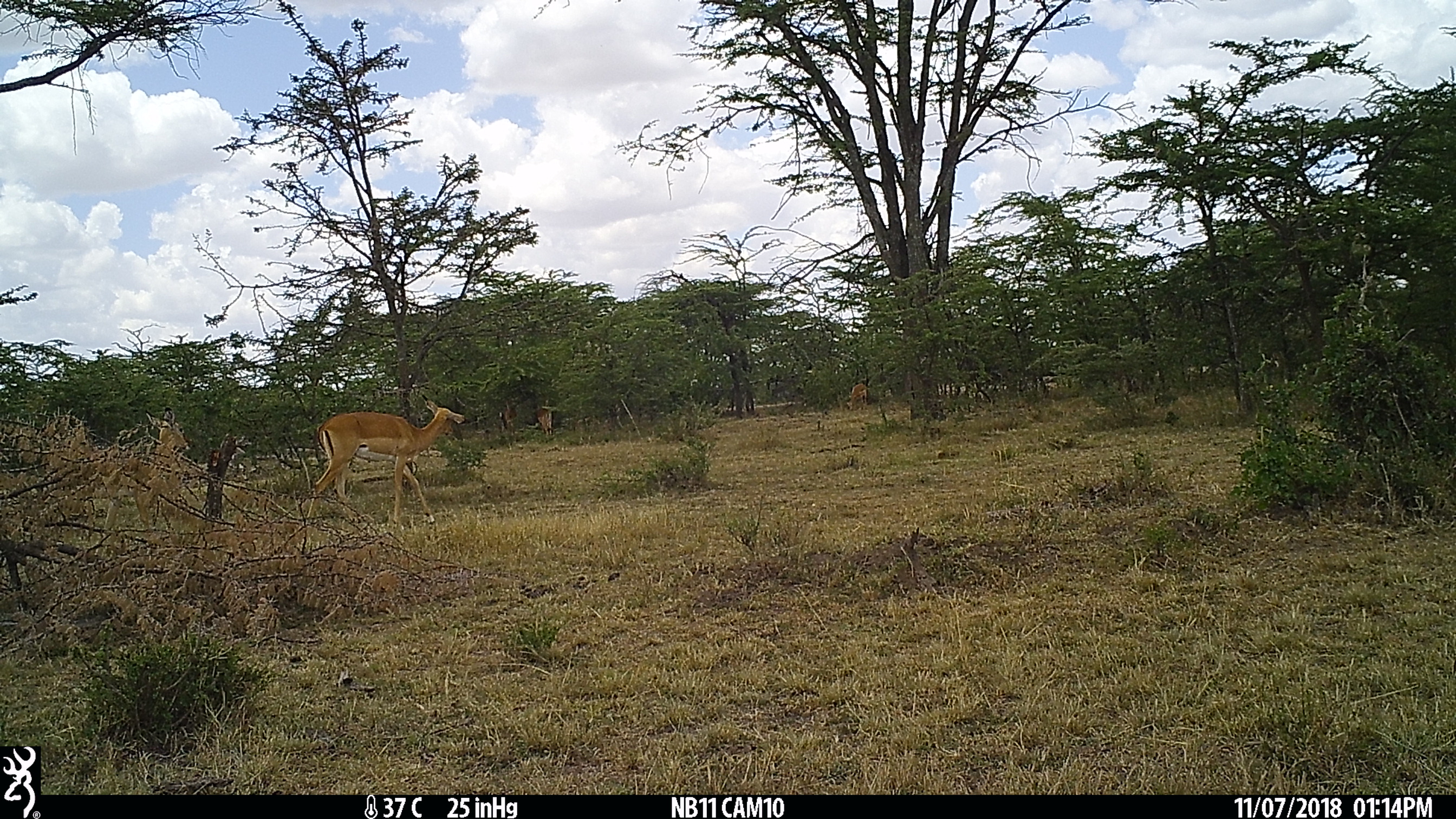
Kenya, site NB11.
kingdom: Animalia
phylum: Chordata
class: Mammalia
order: Artiodactyla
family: Bovidae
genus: Aepyceros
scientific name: Aepyceros melampus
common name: impala